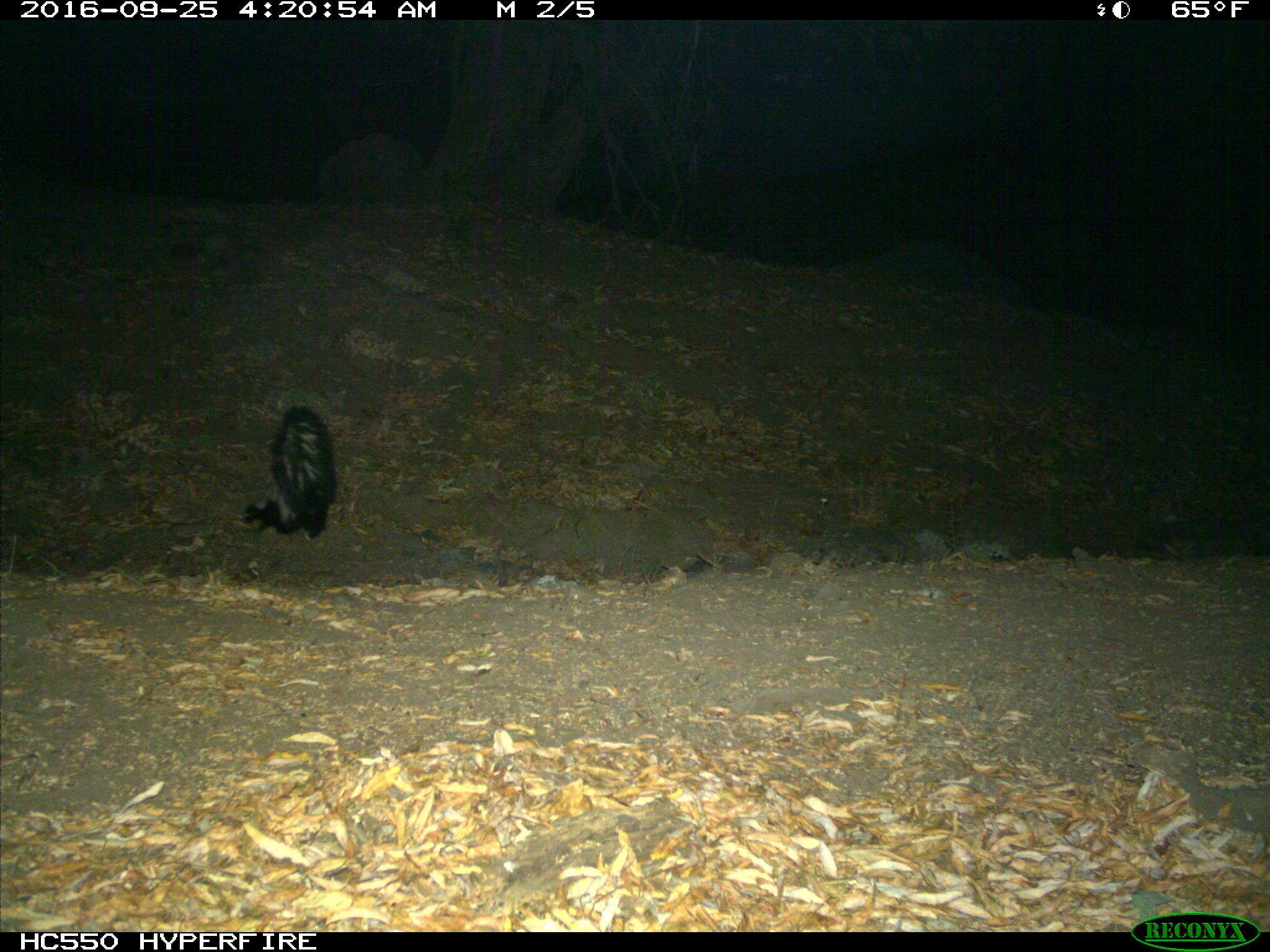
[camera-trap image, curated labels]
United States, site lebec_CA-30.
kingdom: Animalia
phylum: Chordata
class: Mammalia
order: Carnivora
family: Mephitidae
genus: Mephitis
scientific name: Mephitis mephitis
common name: striped skunk